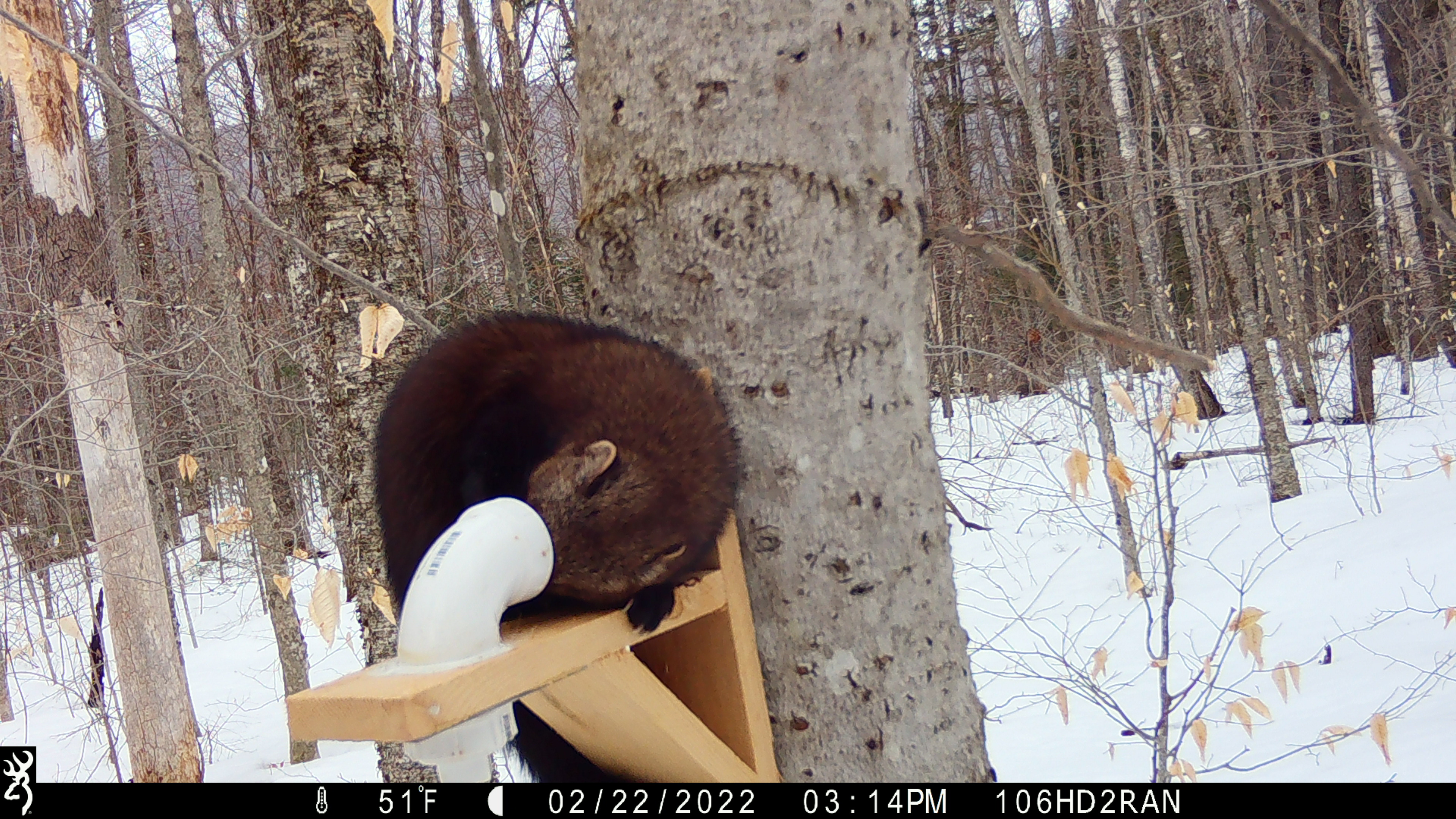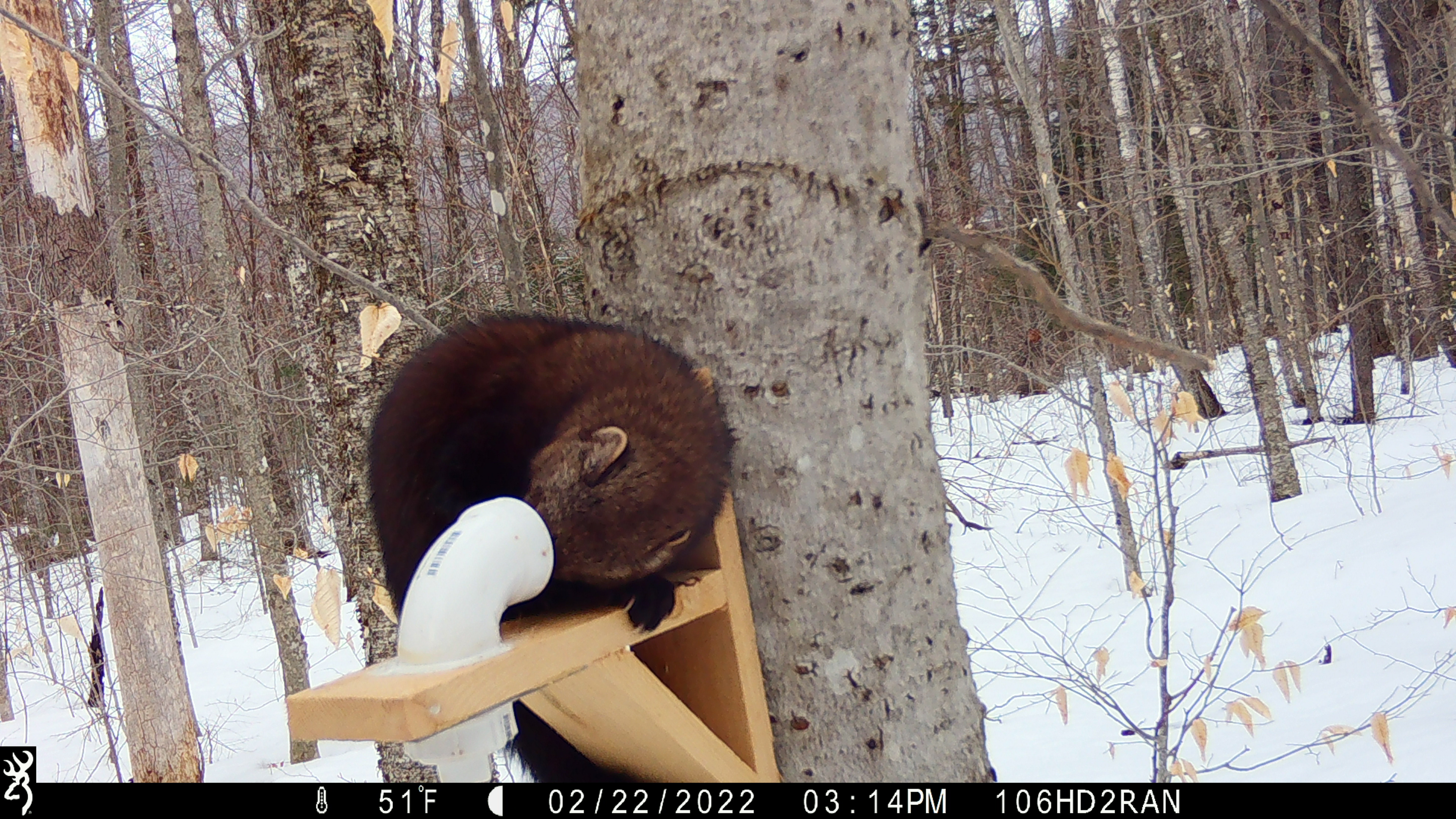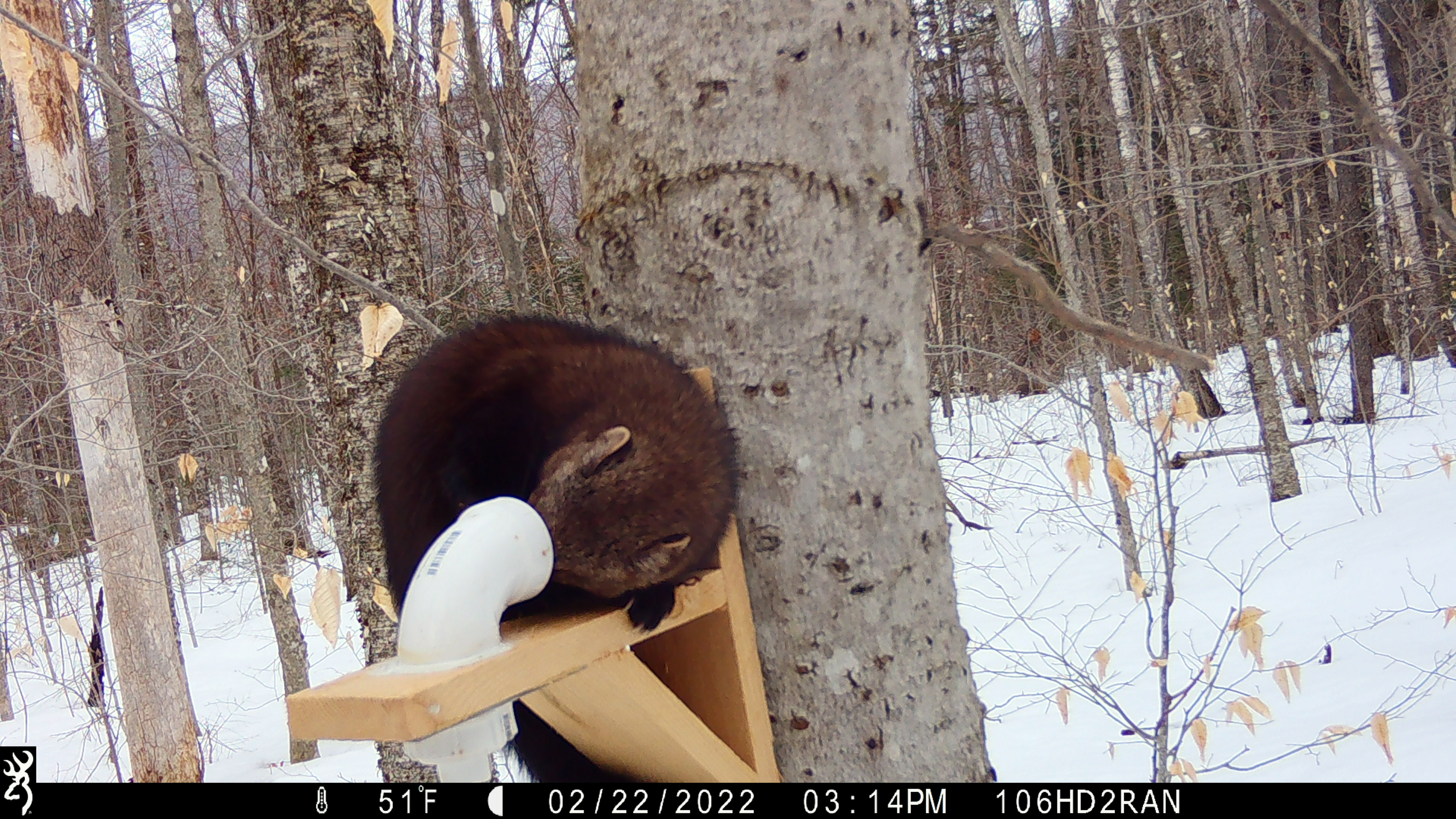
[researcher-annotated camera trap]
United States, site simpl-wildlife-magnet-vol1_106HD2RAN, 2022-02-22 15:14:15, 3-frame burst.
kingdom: Animalia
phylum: Chordata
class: Mammalia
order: Carnivora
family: Mustelidae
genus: Pekania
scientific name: Pekania pennanti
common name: fisher